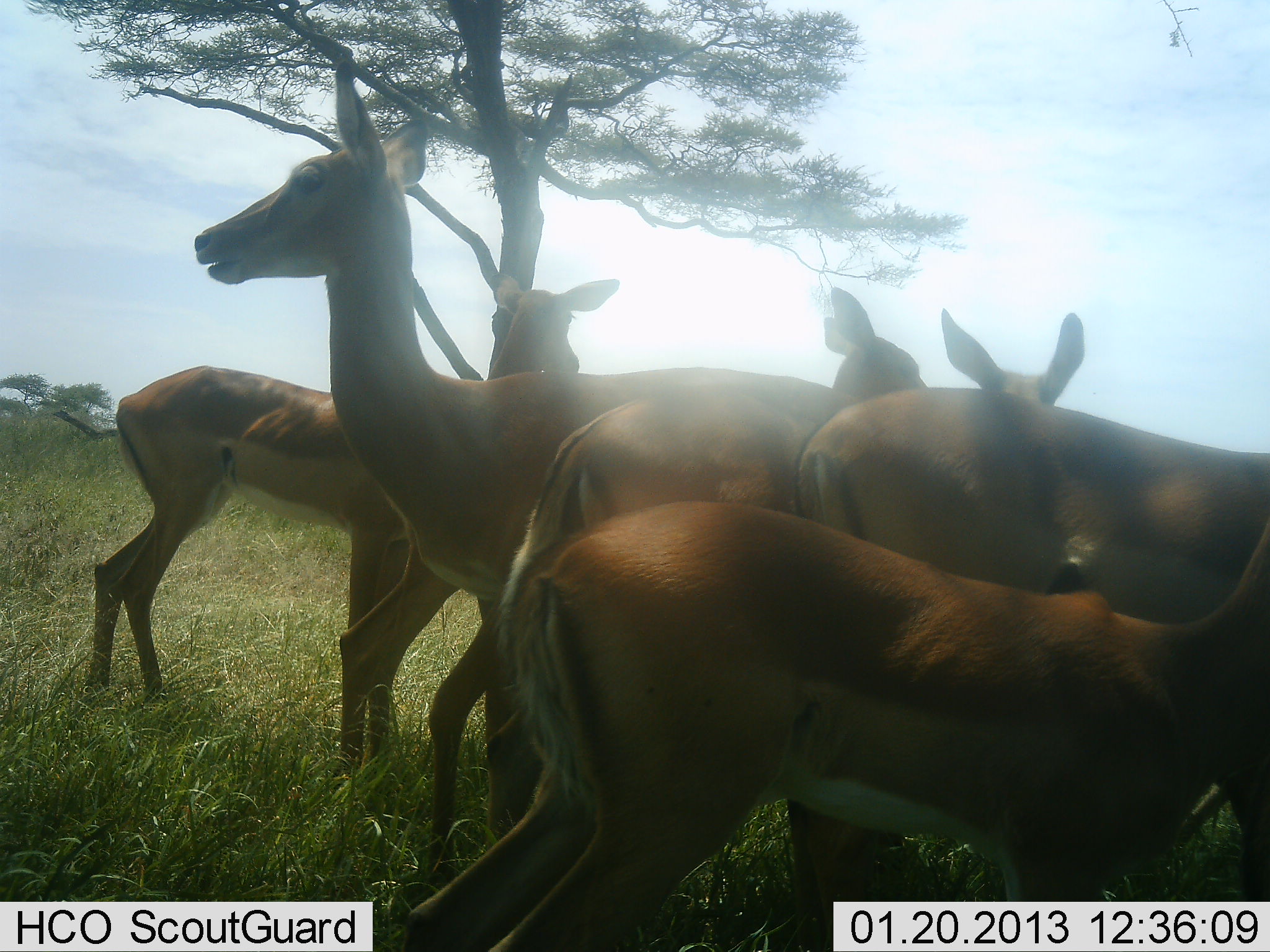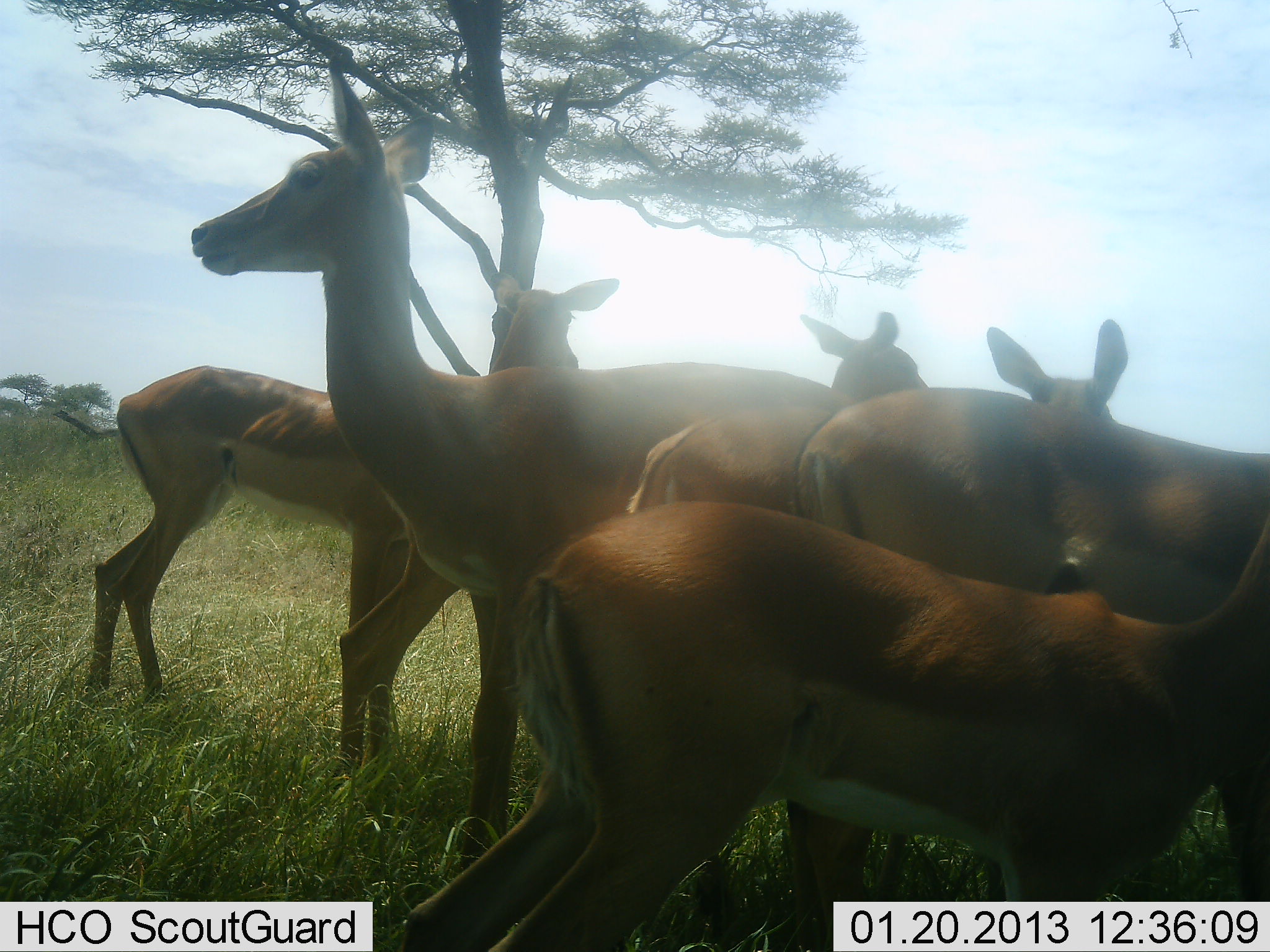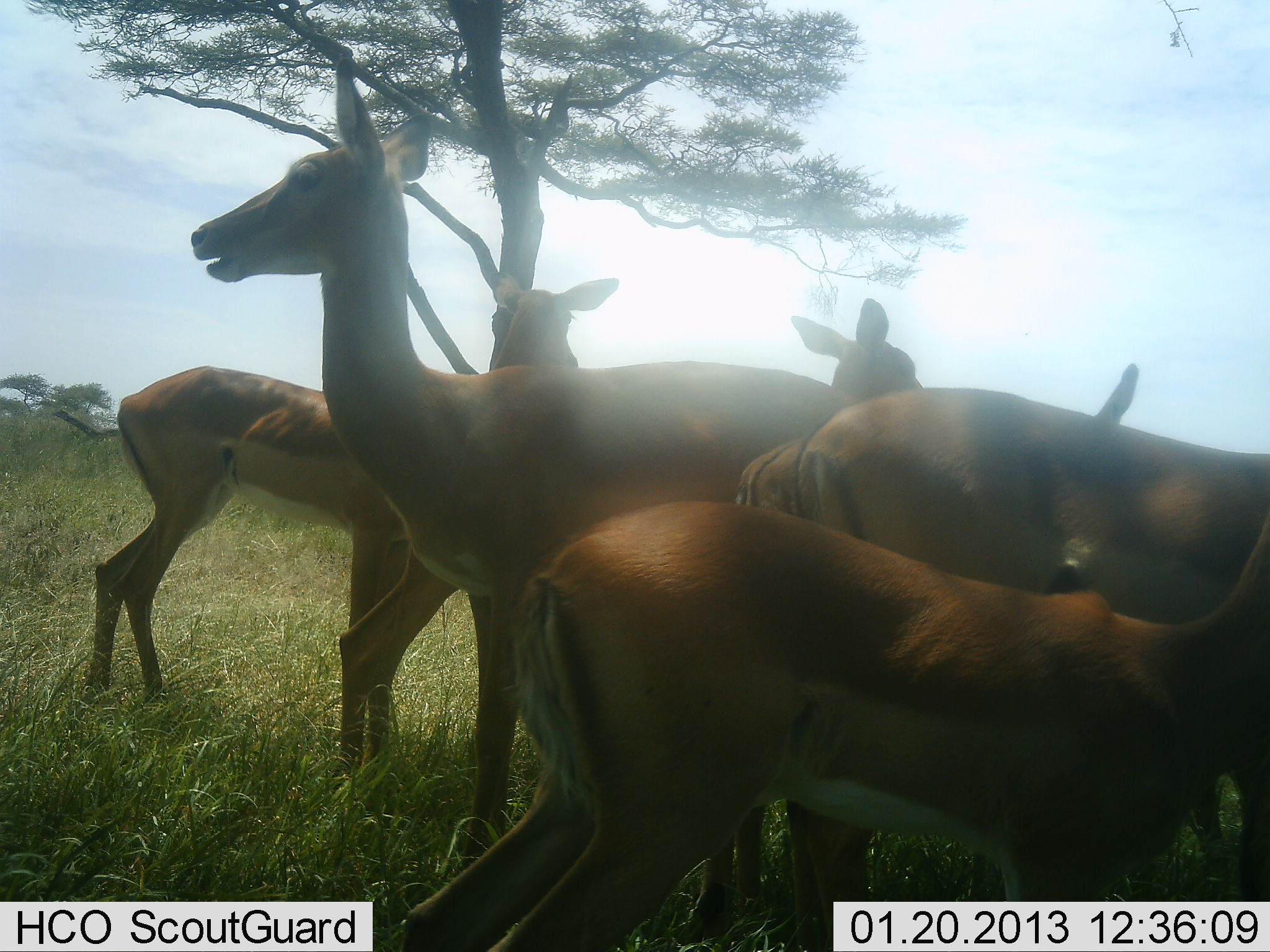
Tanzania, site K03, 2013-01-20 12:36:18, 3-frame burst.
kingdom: Animalia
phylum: Chordata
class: Mammalia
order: Artiodactyla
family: Bovidae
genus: Aepyceros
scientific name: Aepyceros melampus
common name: impala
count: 6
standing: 92%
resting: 2%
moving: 10%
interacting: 2%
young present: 10%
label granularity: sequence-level